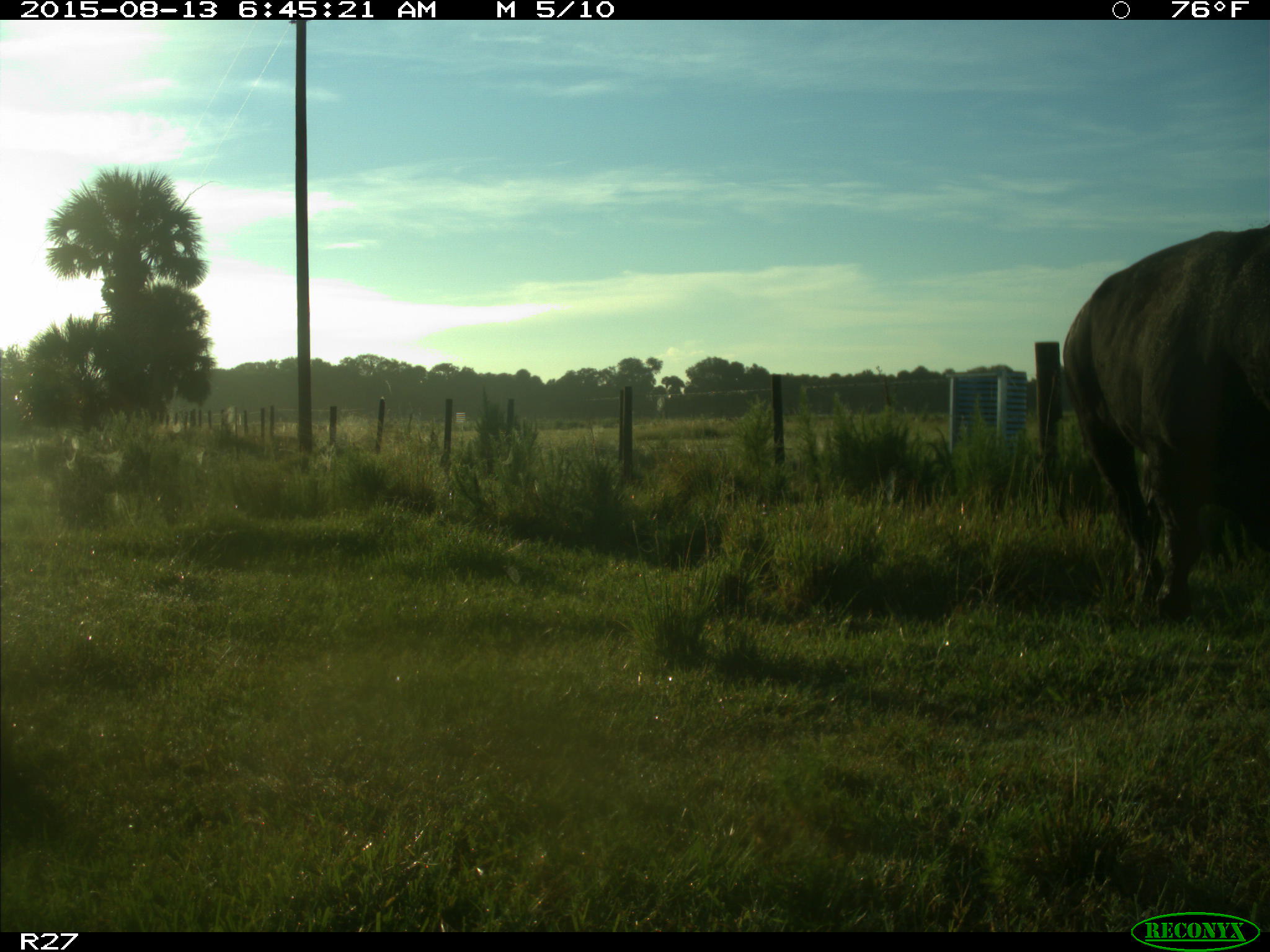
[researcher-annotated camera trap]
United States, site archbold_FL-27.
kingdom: Animalia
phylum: Chordata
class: Mammalia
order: Artiodactyla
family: Bovidae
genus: Bos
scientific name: Bos taurus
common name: domestic cow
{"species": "Bos taurus (domestic cow)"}